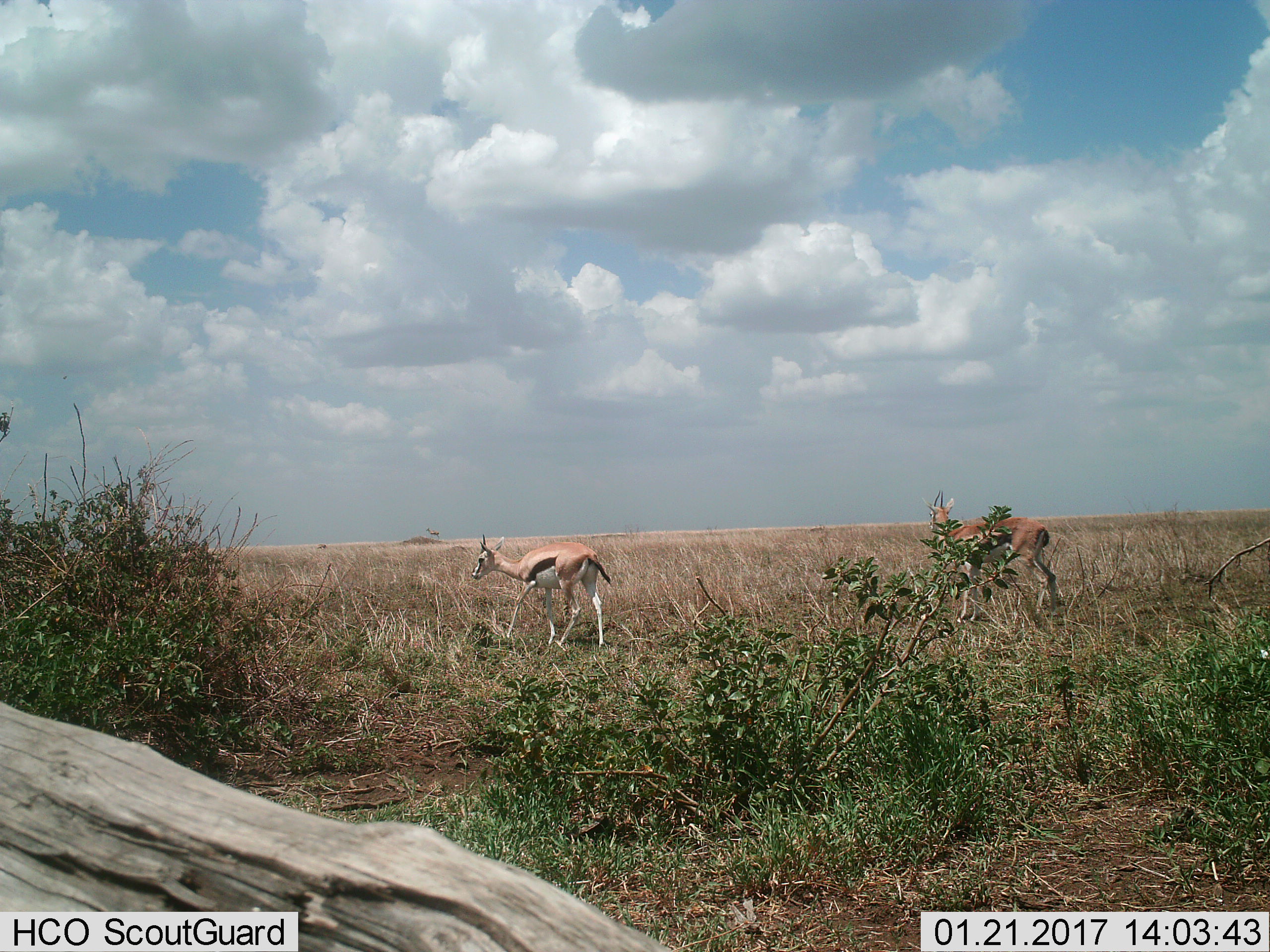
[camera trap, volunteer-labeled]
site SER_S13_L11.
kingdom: Animalia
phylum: Chordata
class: Mammalia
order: Artiodactyla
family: Bovidae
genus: Eudorcas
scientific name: Eudorcas thomsonii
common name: thomson's gazelle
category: gazellethomsons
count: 2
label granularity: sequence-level